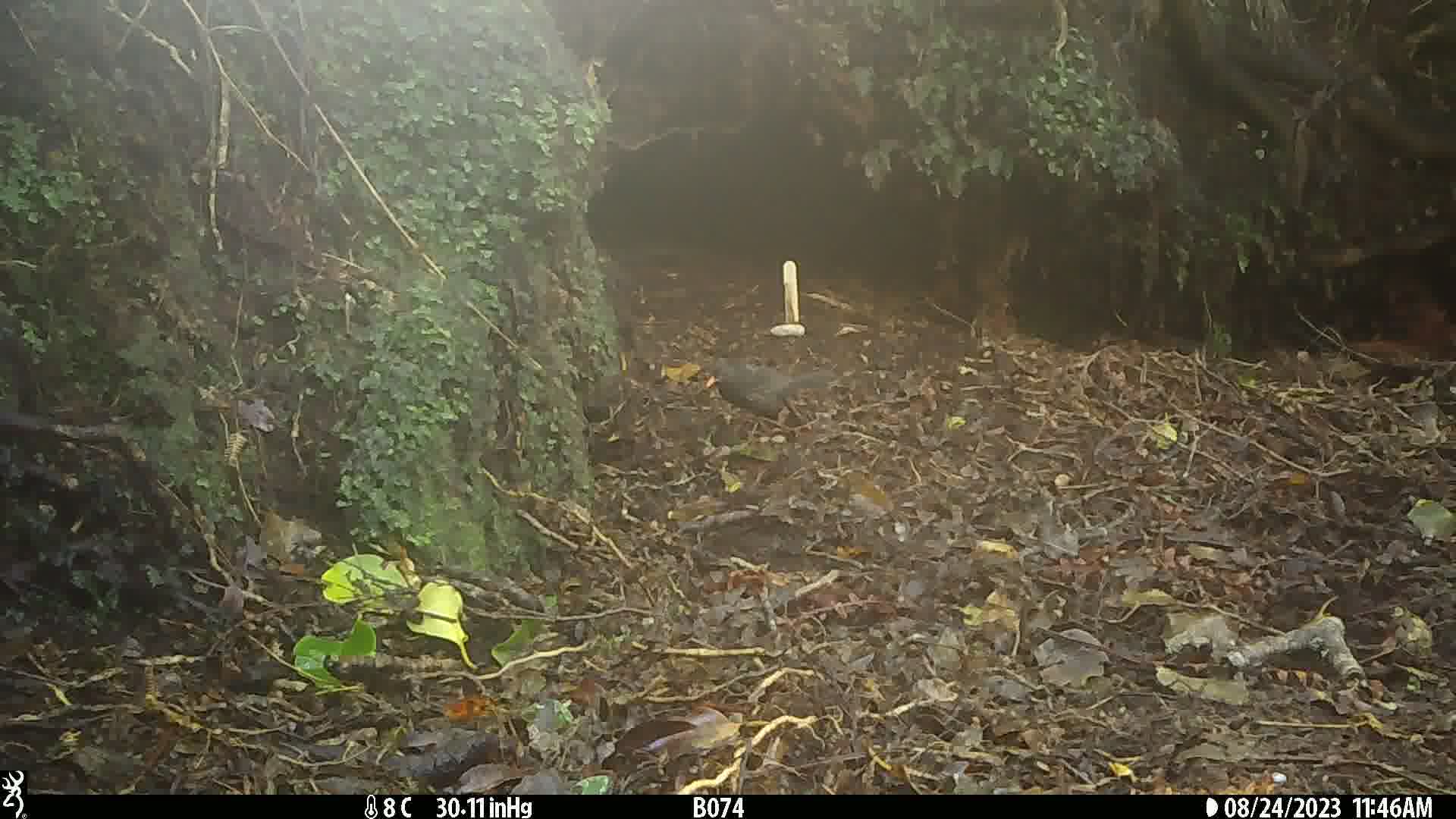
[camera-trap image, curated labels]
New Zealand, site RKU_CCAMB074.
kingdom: Animalia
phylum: Chordata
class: Aves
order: Passeriformes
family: Turdidae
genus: Turdus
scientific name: Turdus merula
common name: eurasian blackbird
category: blackbird